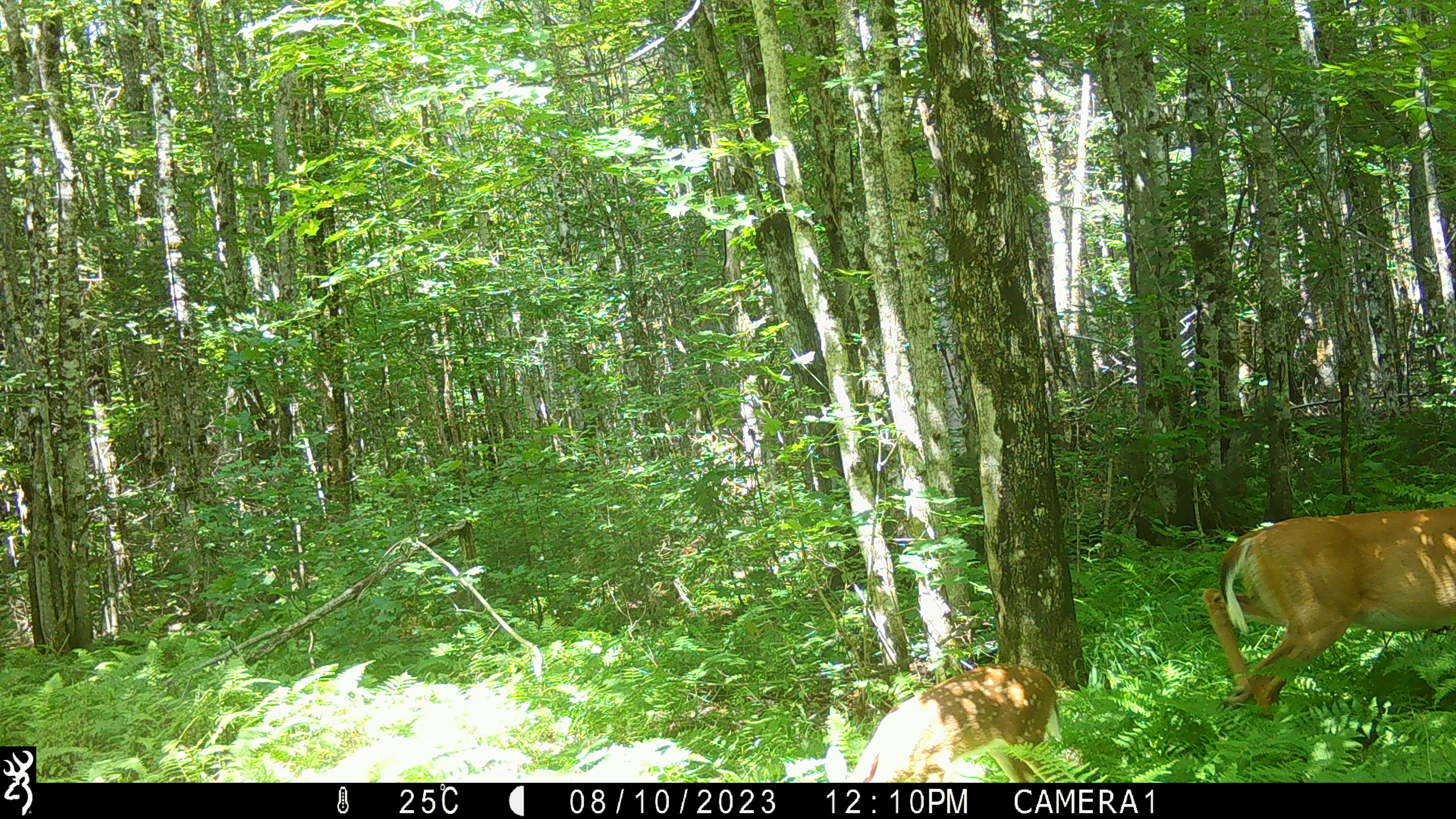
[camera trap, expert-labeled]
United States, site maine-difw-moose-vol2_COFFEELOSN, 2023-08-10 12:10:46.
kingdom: Animalia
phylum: Chordata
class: Mammalia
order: Artiodactyla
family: Cervidae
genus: Odocoileus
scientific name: Odocoileus virginianus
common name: white-tailed deer